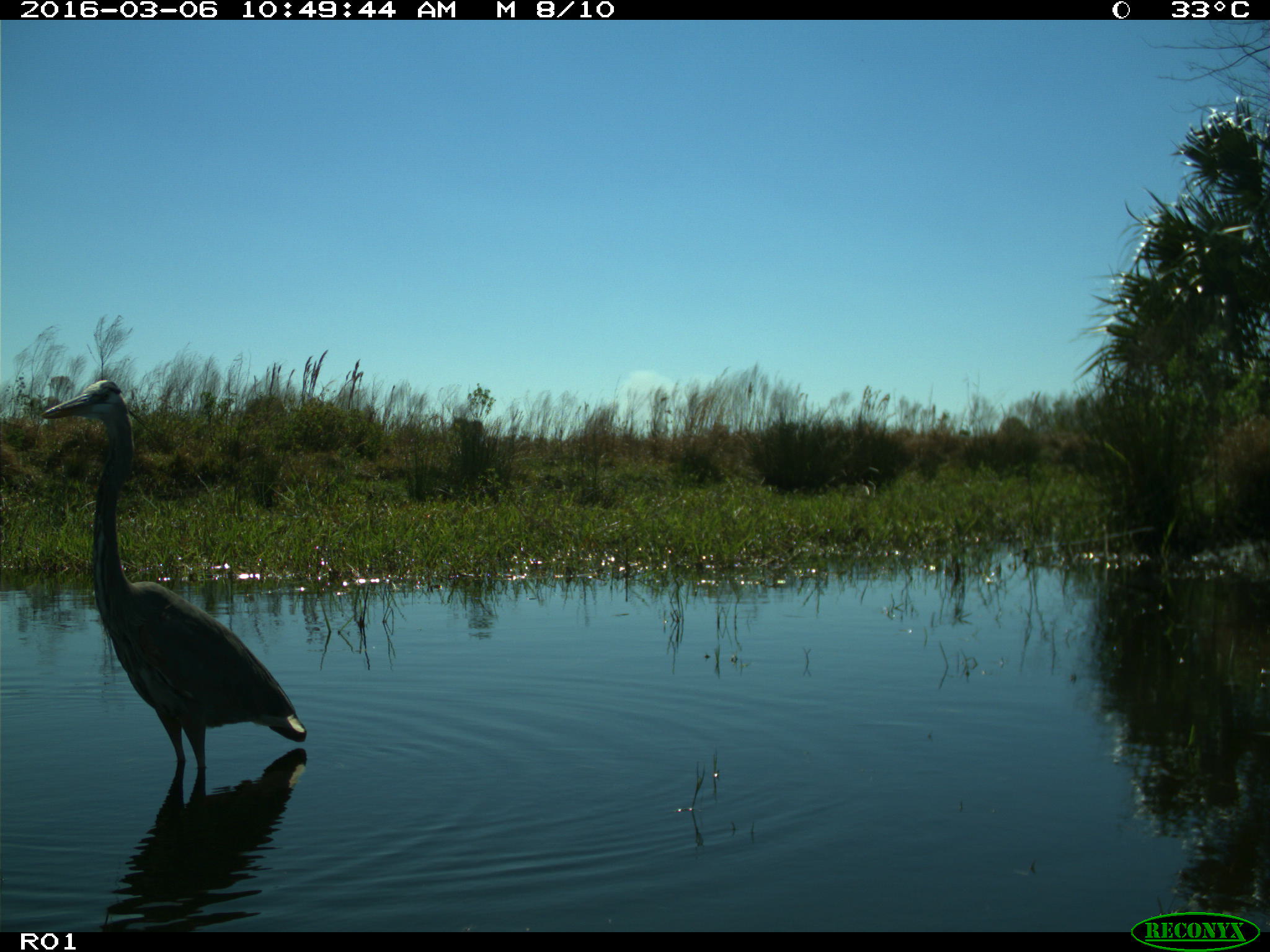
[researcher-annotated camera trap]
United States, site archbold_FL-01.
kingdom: Animalia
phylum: Chordata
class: Aves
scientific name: Aves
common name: birds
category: unidentified bird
Unidentified bird (birds) (Aves).